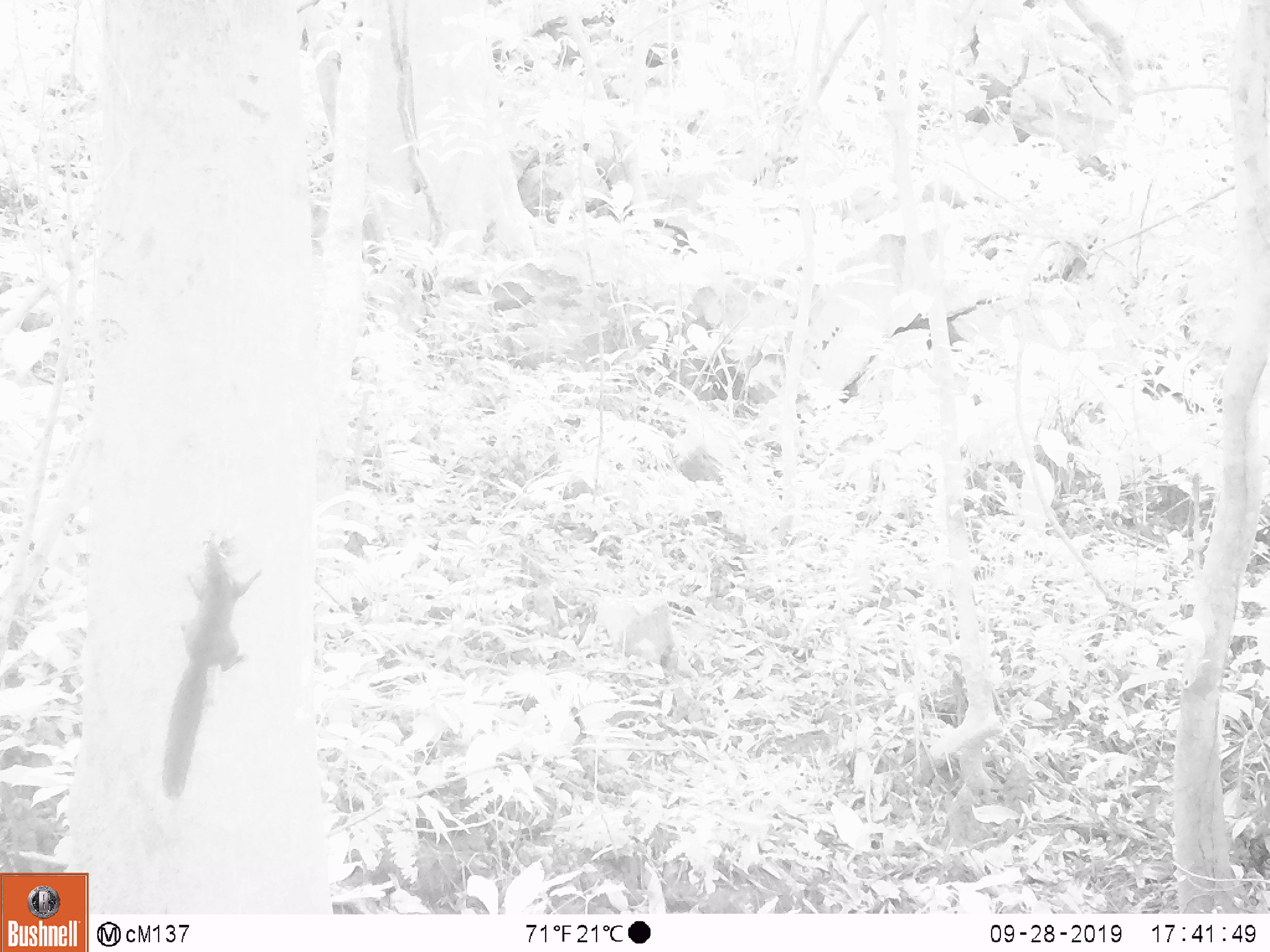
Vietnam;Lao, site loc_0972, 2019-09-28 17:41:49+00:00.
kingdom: Animalia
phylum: Chordata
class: Mammalia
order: Rodentia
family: Sciuridae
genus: Sciurus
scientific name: Sciurus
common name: squirrel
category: unidentified squirrel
Unidentified squirrel (squirrel) (Sciurus). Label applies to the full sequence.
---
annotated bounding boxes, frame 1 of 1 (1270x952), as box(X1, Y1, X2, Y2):
unidentified squirrel: box(156, 532, 263, 806)